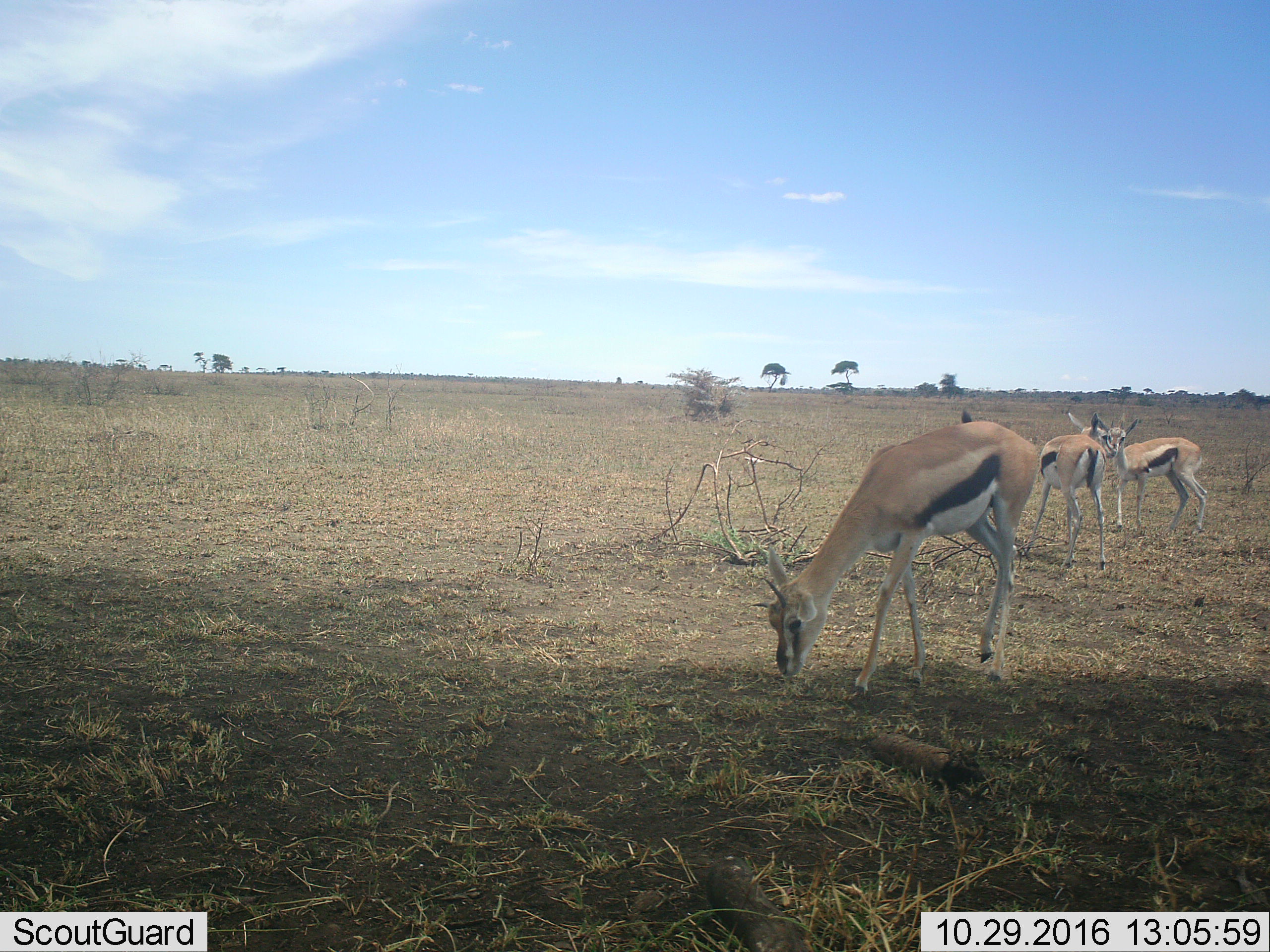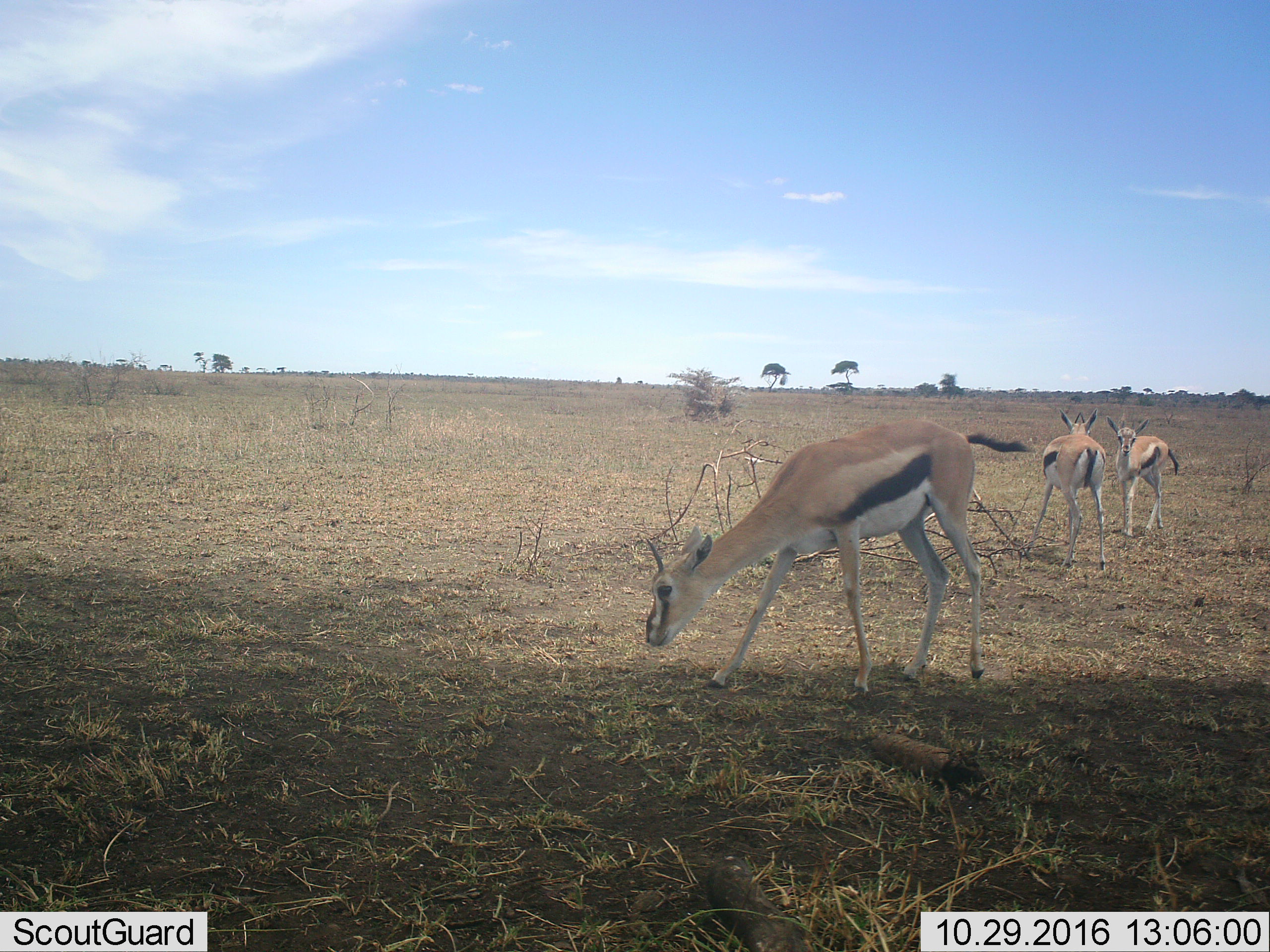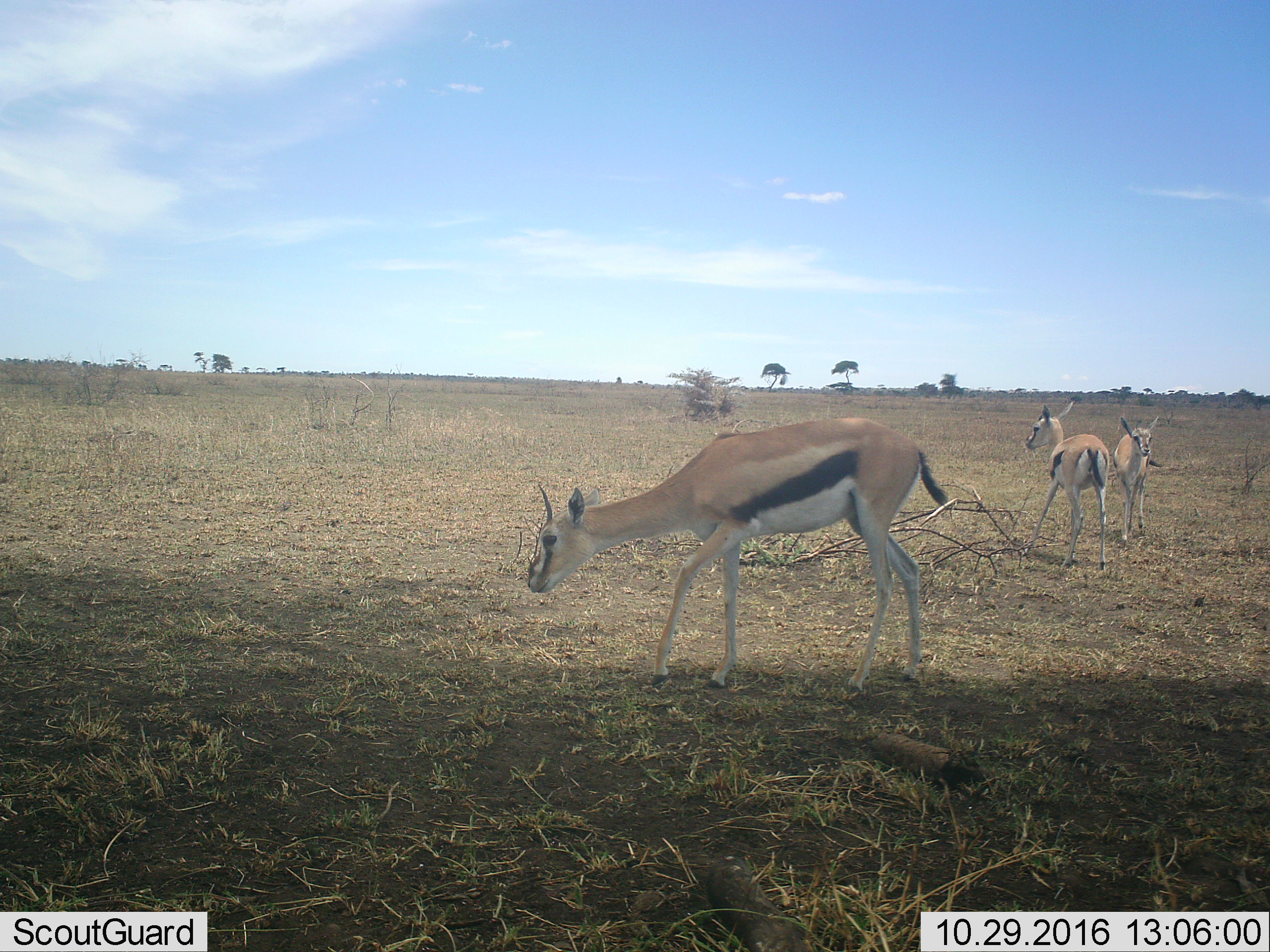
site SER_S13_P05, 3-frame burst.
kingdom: Animalia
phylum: Chordata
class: Mammalia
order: Artiodactyla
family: Bovidae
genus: Eudorcas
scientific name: Eudorcas thomsonii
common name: thomson's gazelle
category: gazellethomsons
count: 3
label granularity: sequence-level